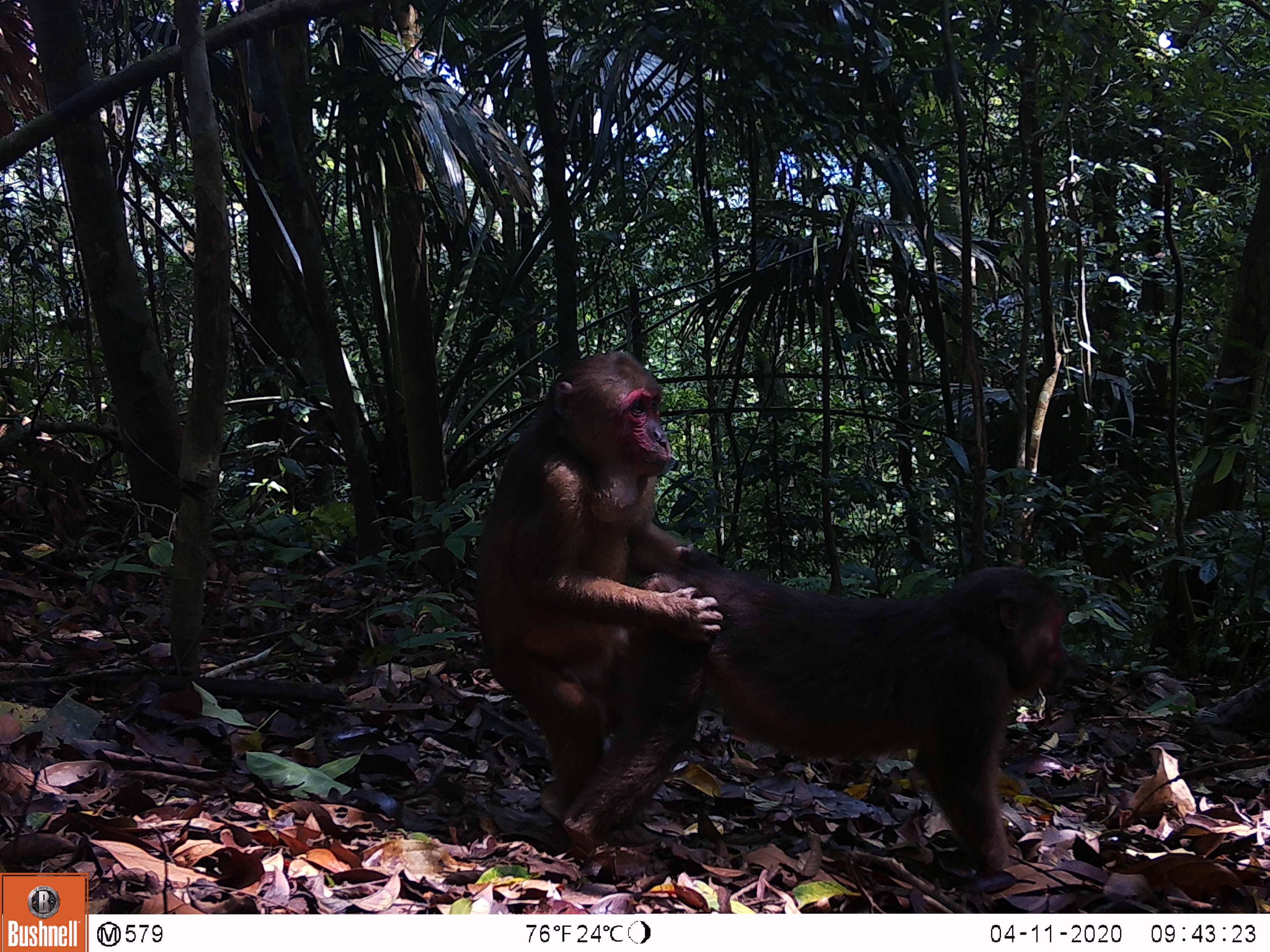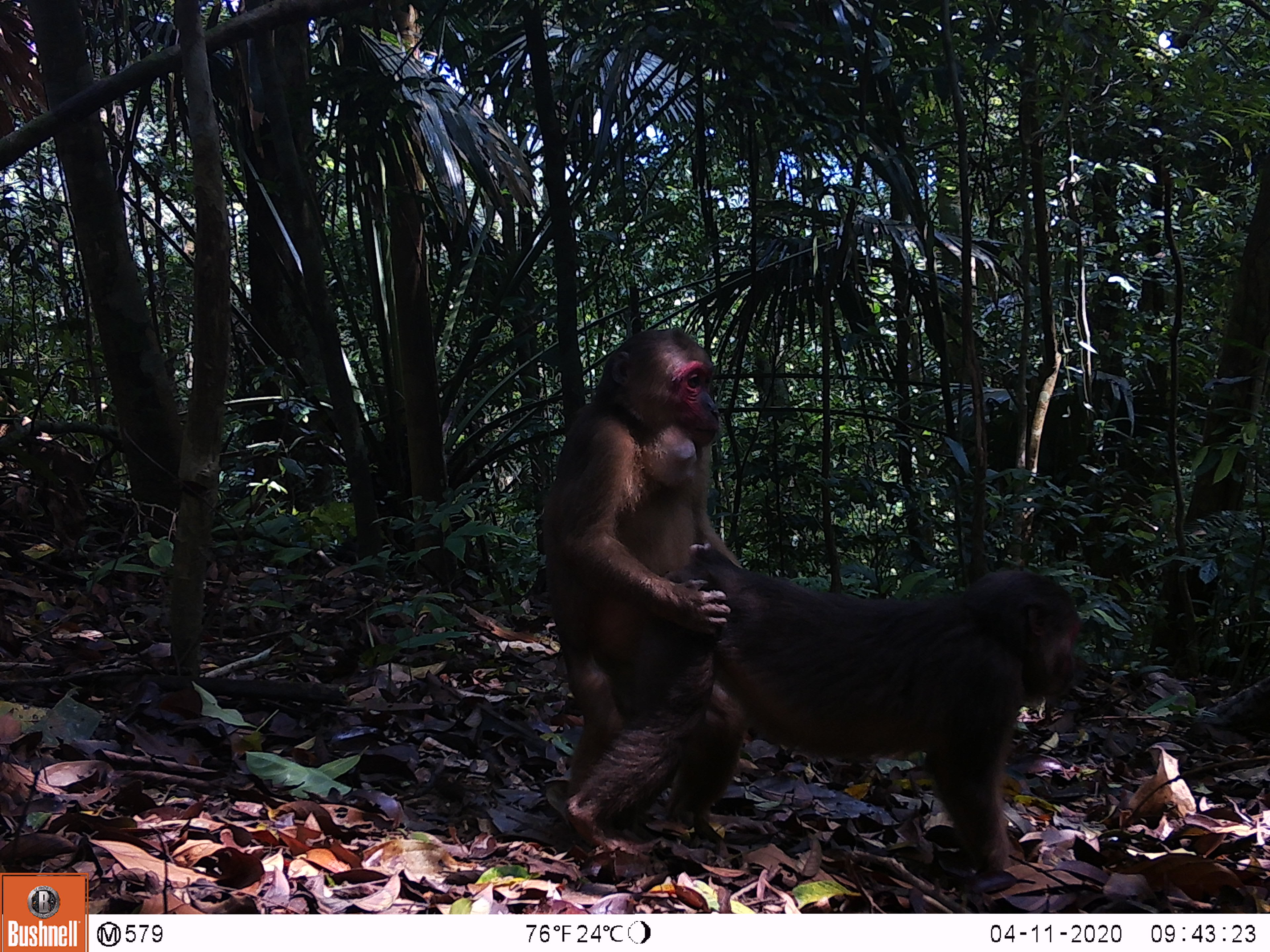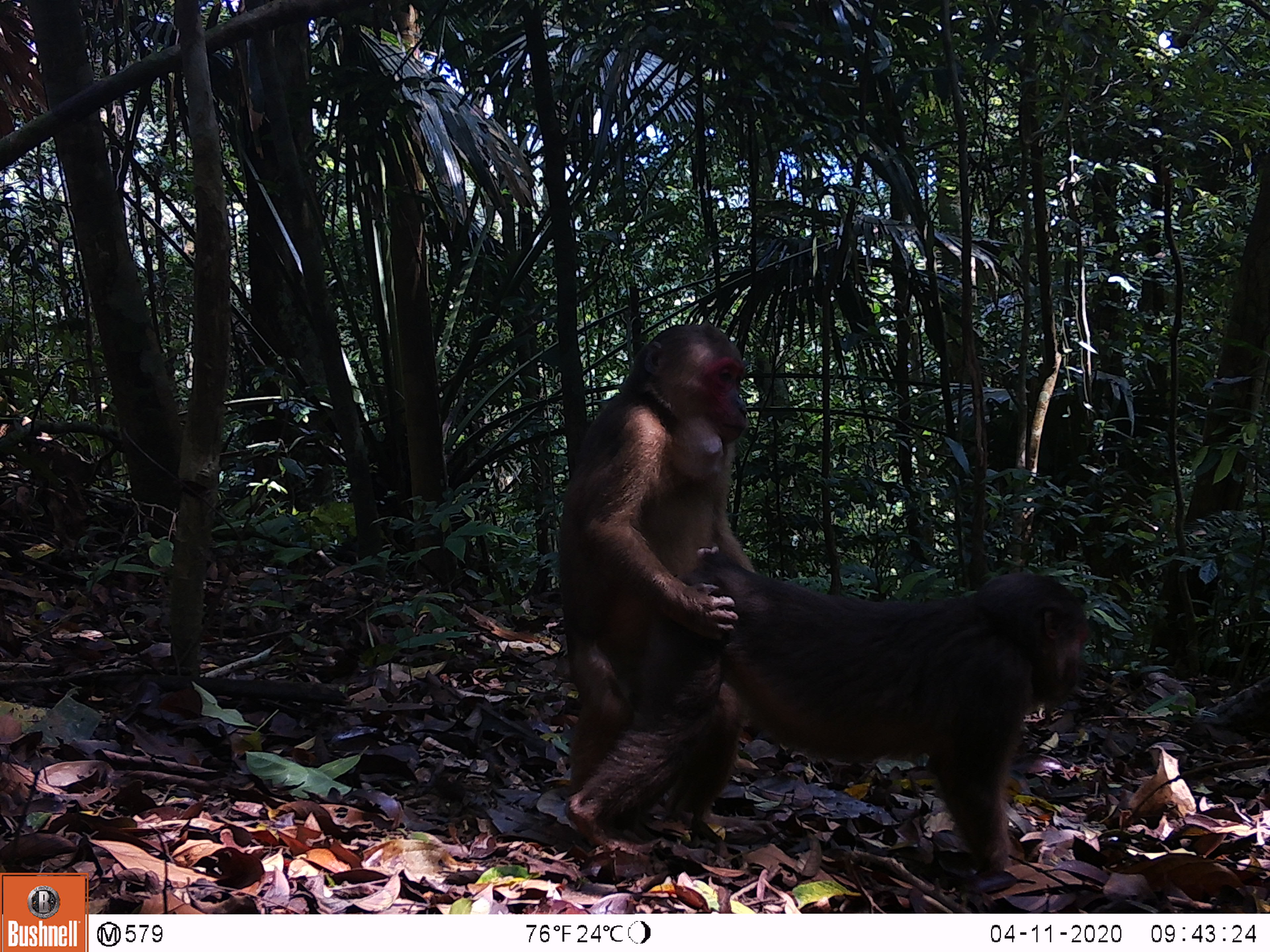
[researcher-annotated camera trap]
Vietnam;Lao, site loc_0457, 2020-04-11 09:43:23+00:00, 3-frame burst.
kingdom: Animalia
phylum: Chordata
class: Mammalia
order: Primates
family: Cercopithecidae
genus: Macaca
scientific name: Macaca arctoides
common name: stump-tailed macaque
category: stump tailed macaque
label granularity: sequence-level